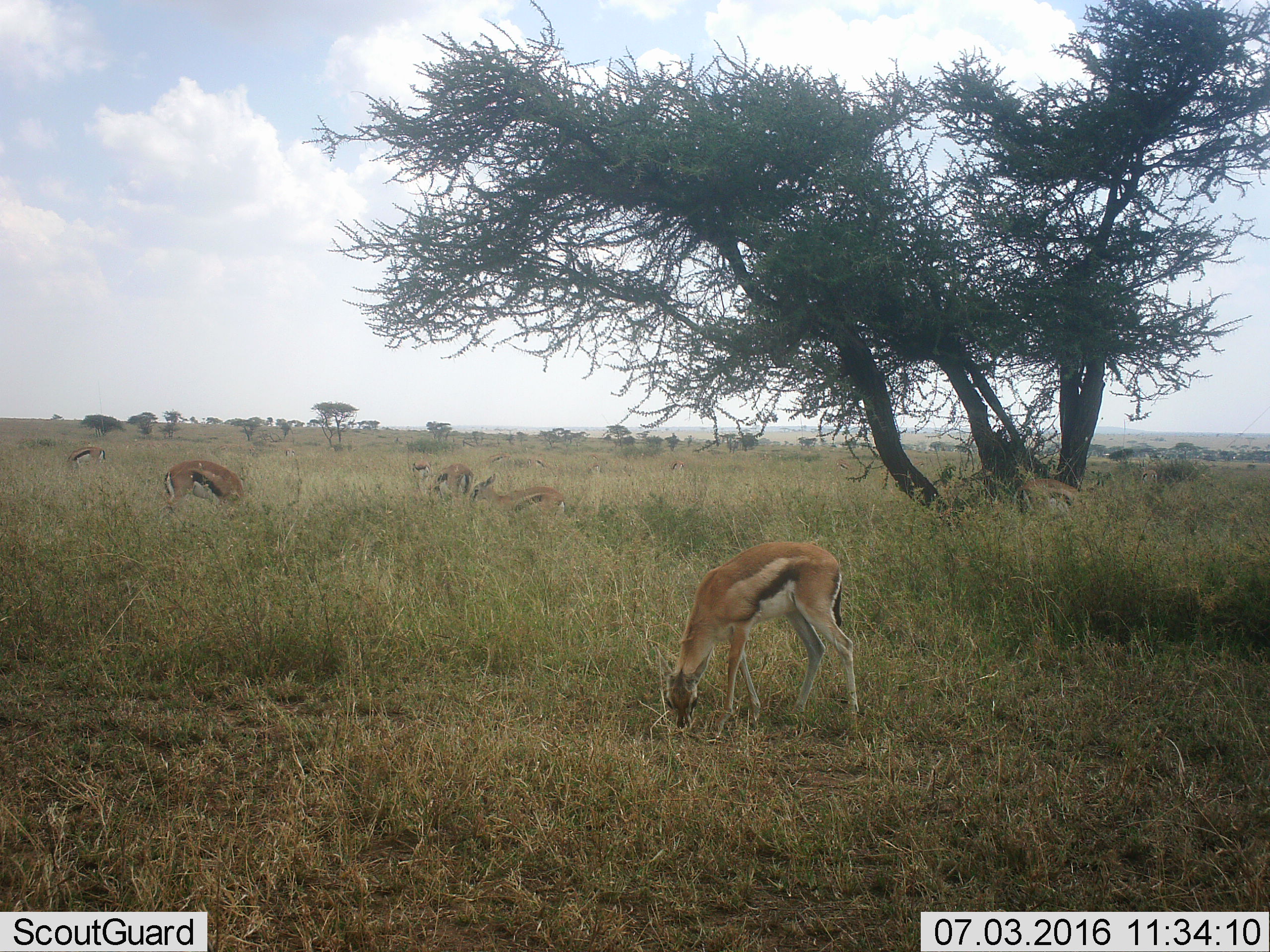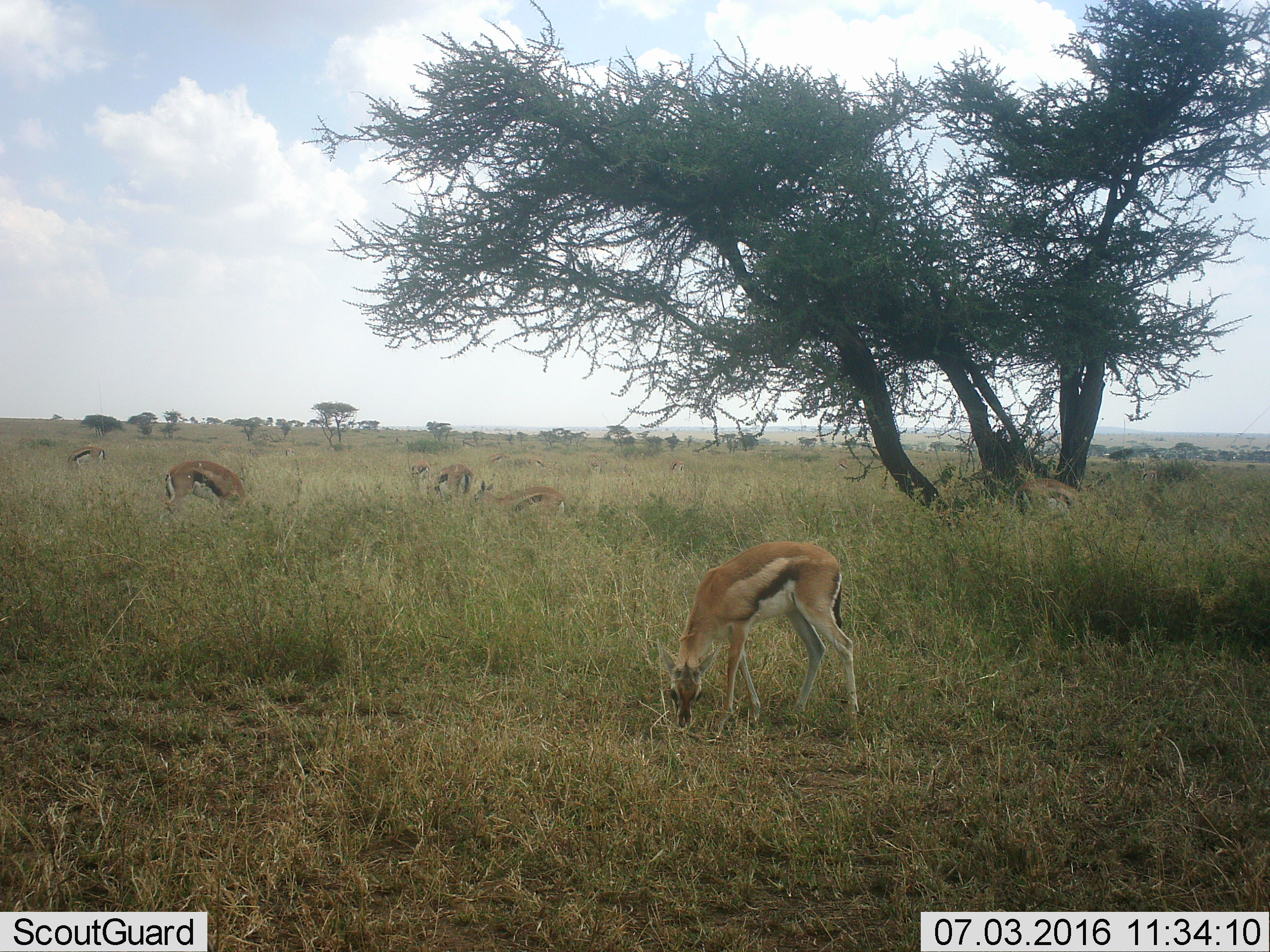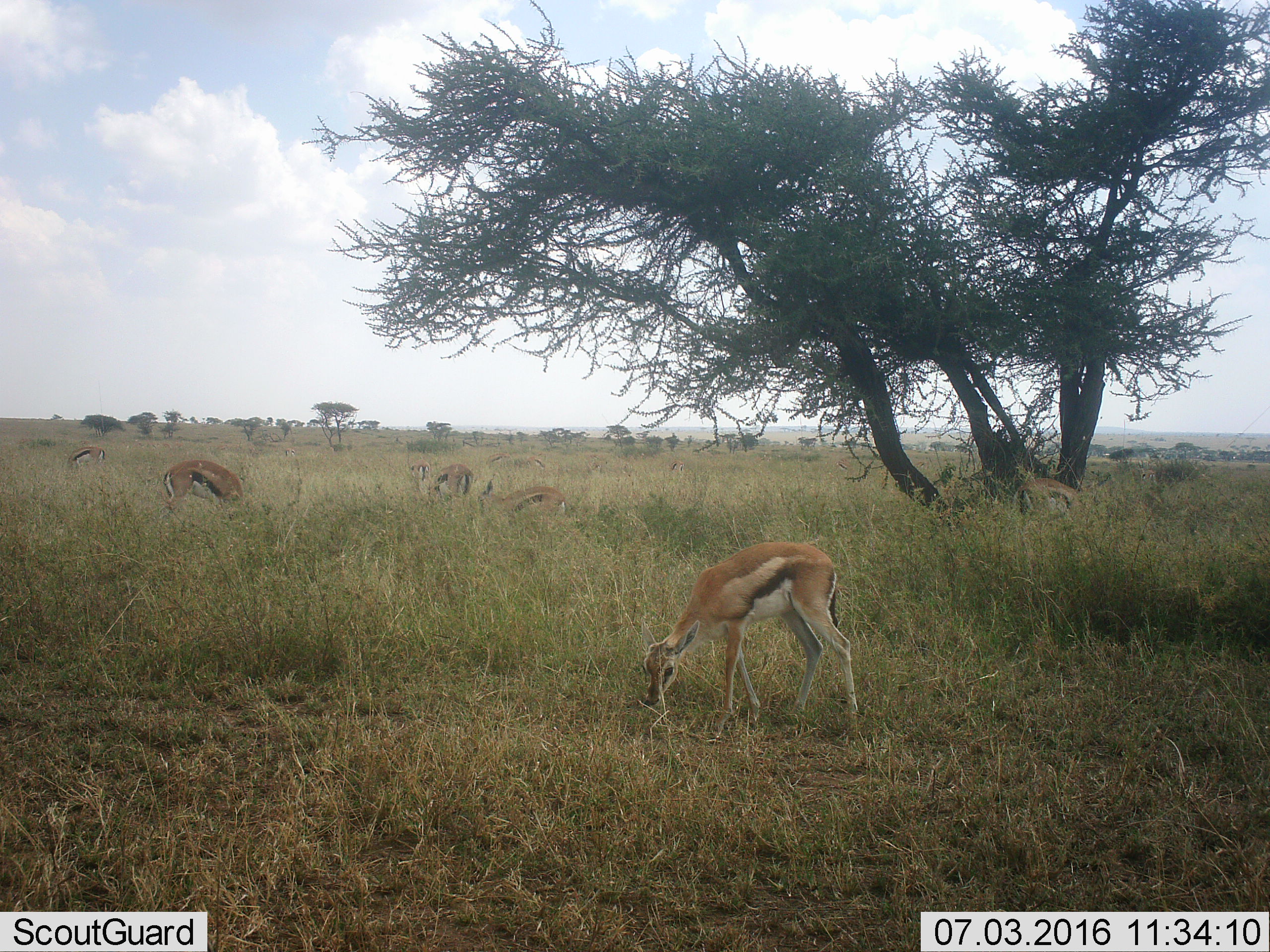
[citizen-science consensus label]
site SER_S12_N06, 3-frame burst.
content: unidentified animal